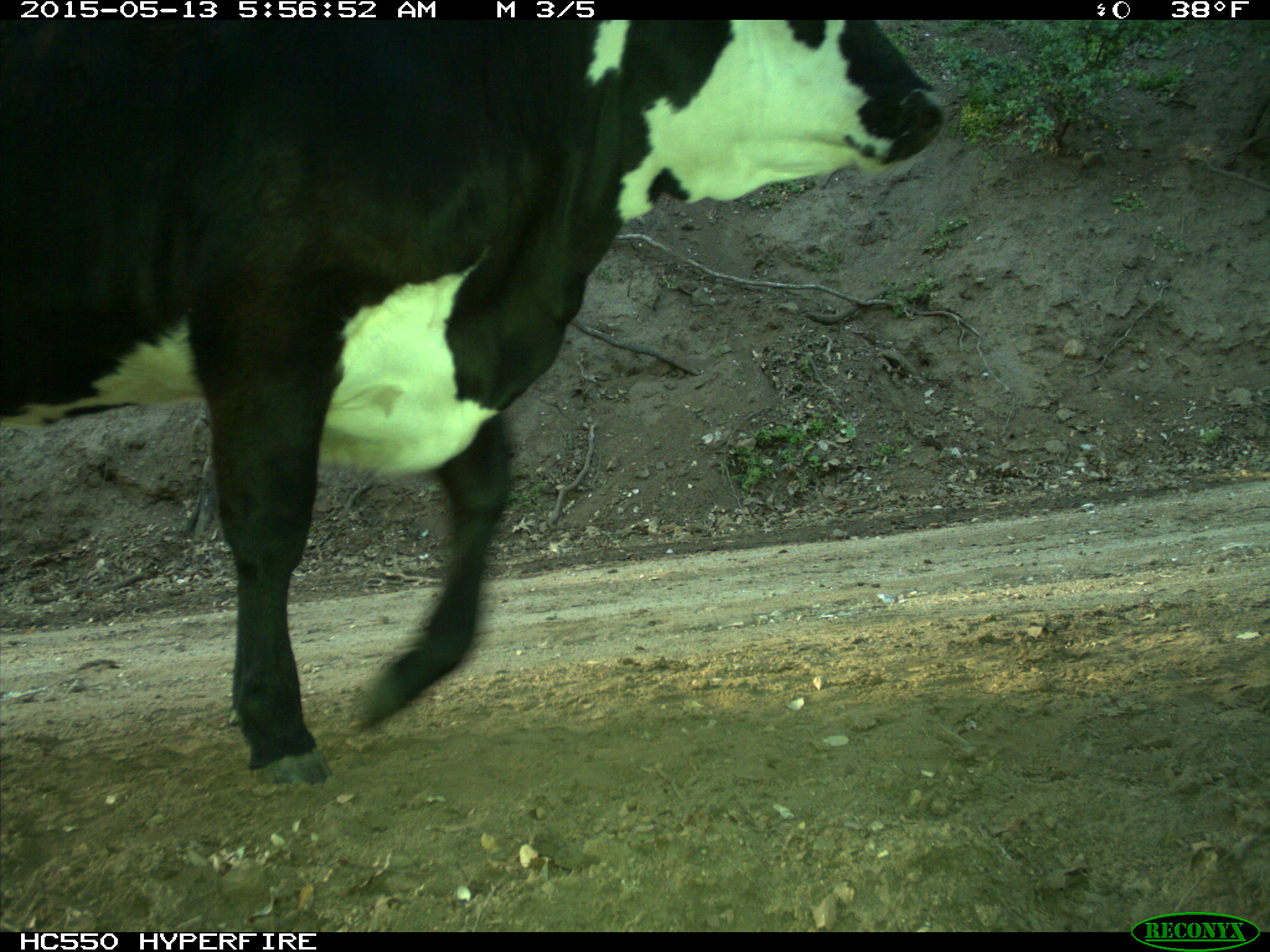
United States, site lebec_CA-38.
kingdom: Animalia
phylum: Chordata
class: Mammalia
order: Artiodactyla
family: Bovidae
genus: Bos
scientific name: Bos taurus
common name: domestic cow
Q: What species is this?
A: Bos taurus (domestic cow).